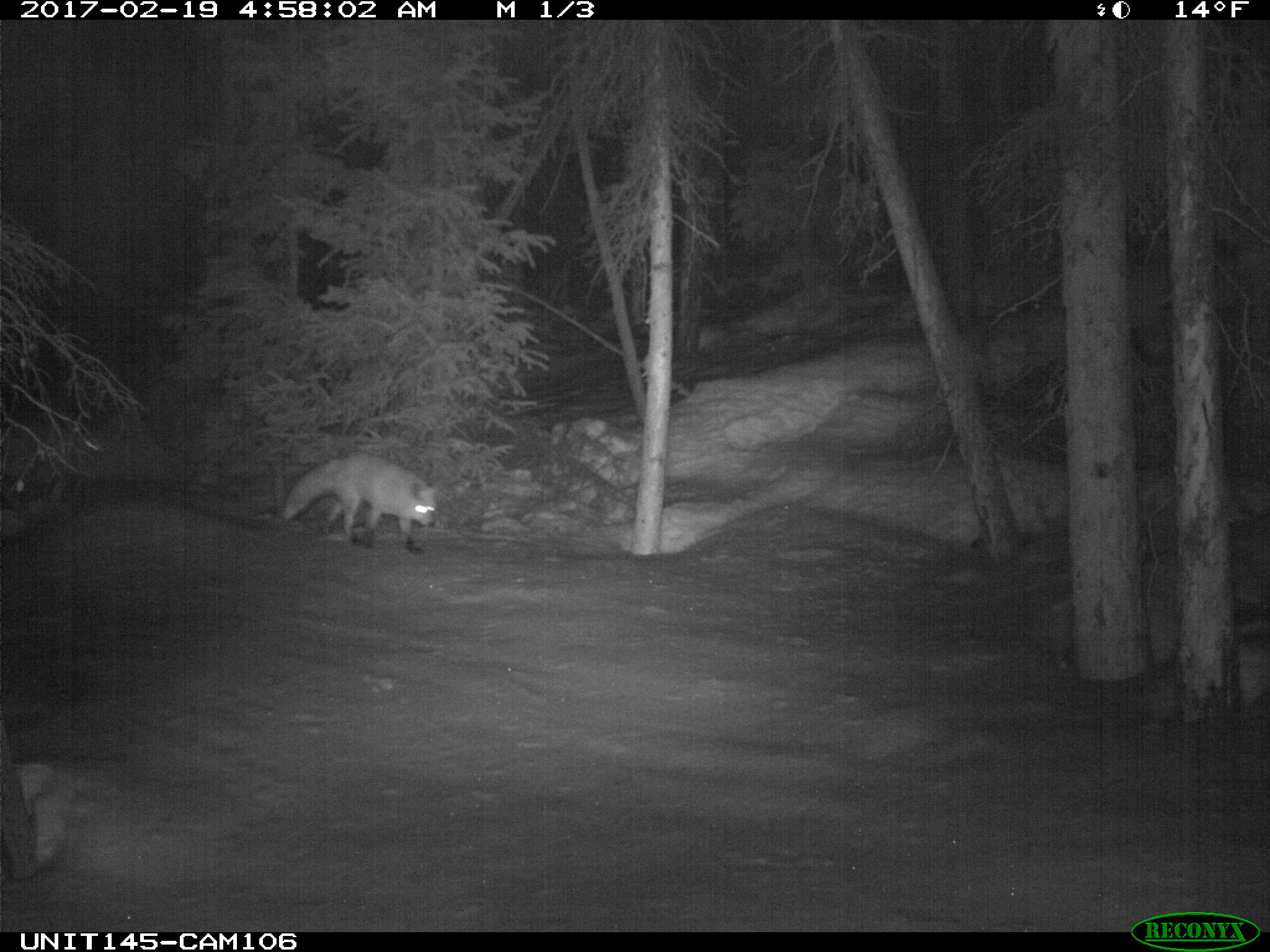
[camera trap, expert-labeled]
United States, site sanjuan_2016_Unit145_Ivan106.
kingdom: Animalia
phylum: Chordata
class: Mammalia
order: Carnivora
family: Canidae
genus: Vulpes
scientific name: Vulpes vulpes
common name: red fox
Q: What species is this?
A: Vulpes vulpes (red fox).